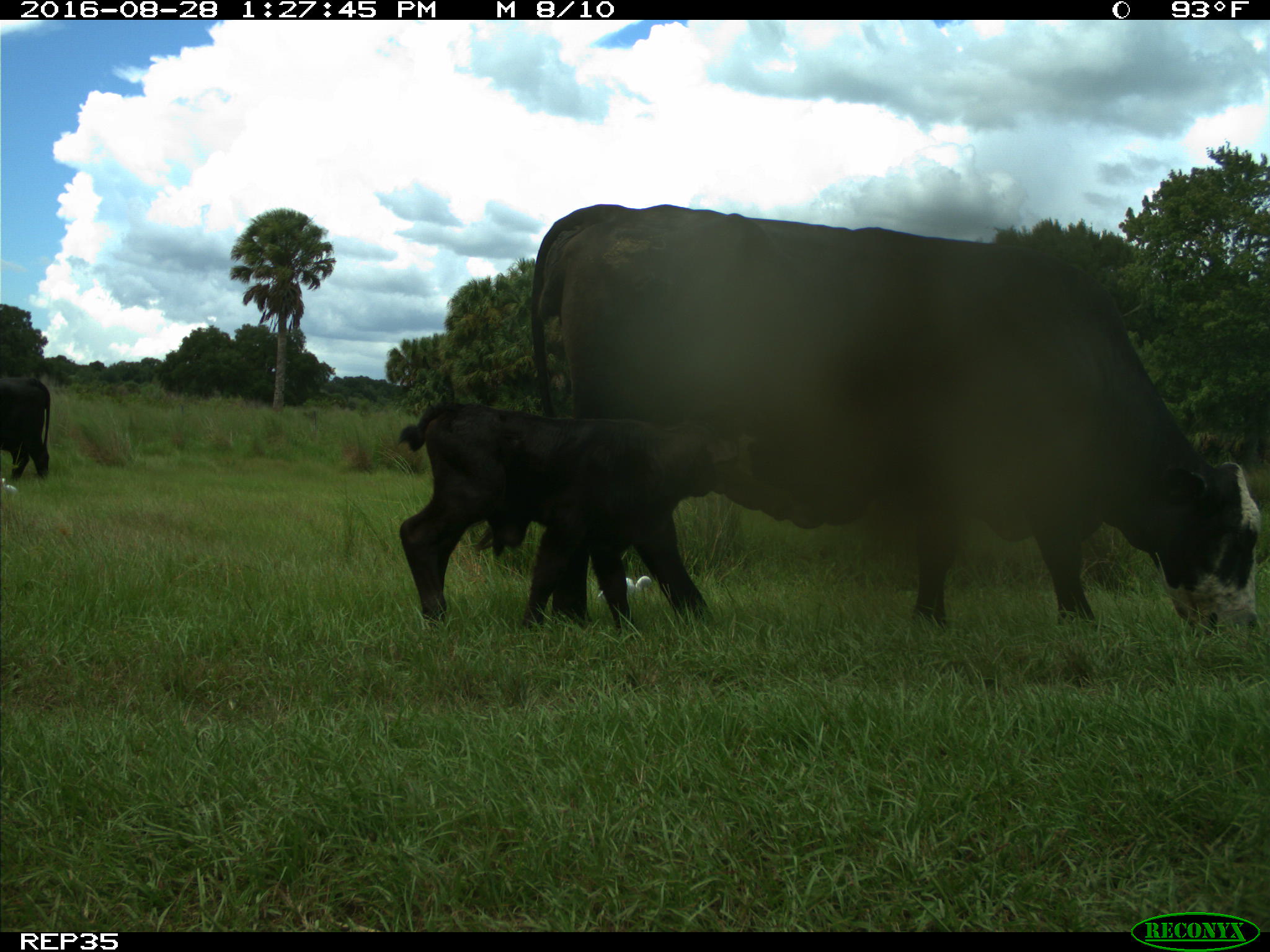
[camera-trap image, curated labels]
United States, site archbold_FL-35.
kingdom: Animalia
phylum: Chordata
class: Mammalia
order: Artiodactyla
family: Bovidae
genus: Bos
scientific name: Bos taurus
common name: domestic cow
Bos taurus (domestic cow).